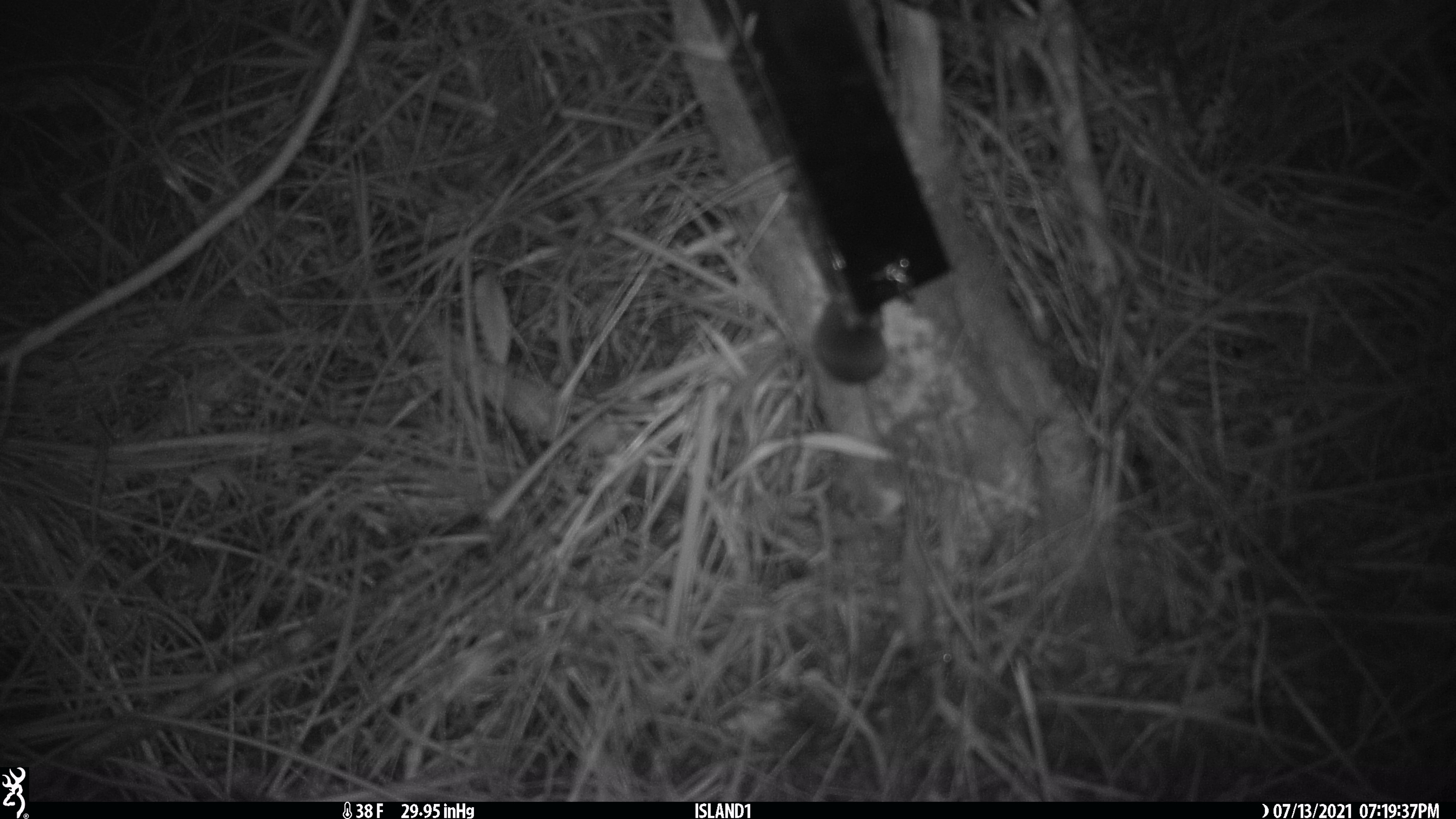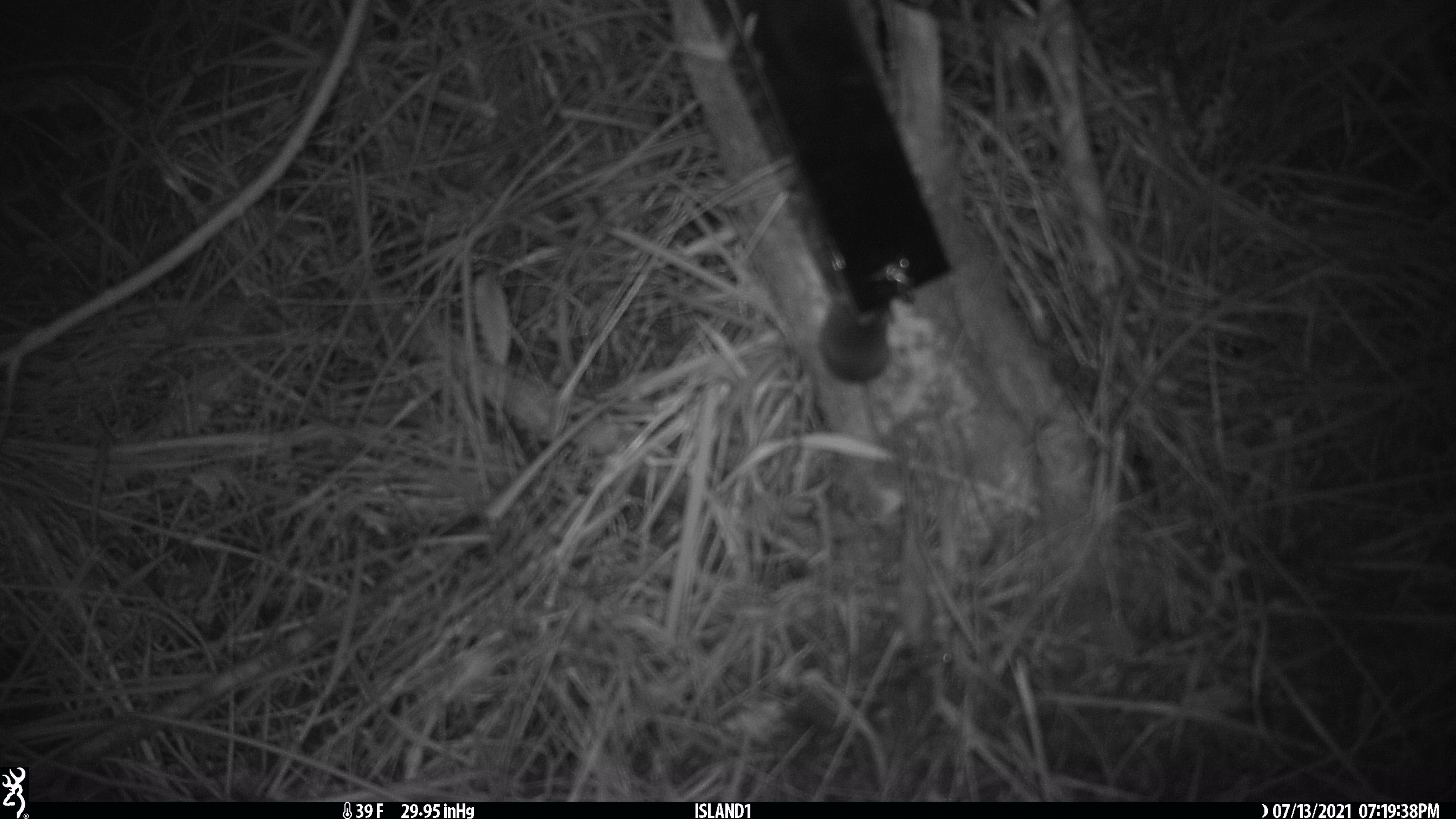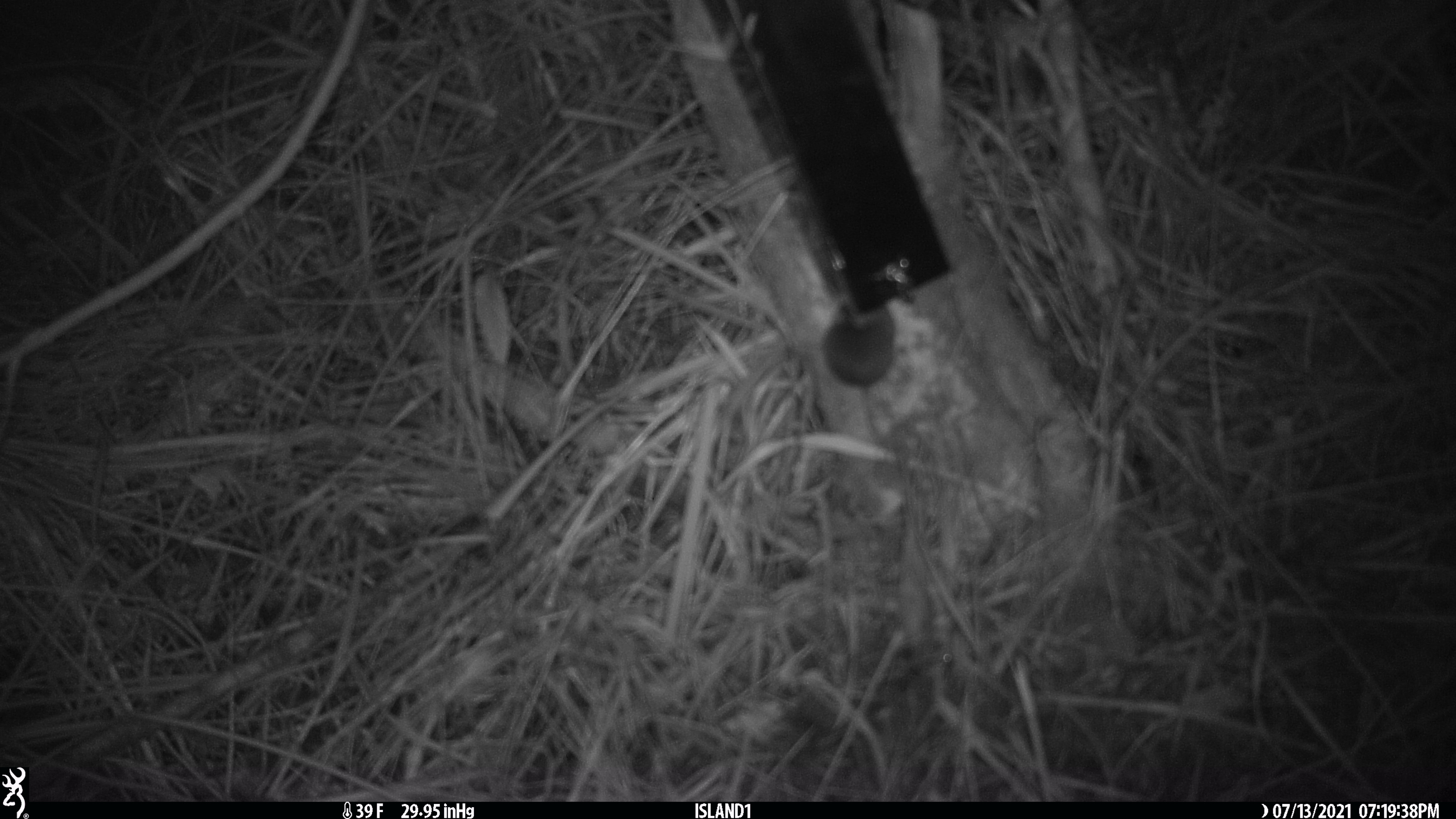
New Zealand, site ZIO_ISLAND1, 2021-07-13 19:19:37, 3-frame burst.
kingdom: Animalia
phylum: Chordata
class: Mammalia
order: Rodentia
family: Muridae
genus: Mus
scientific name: Mus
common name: mouse